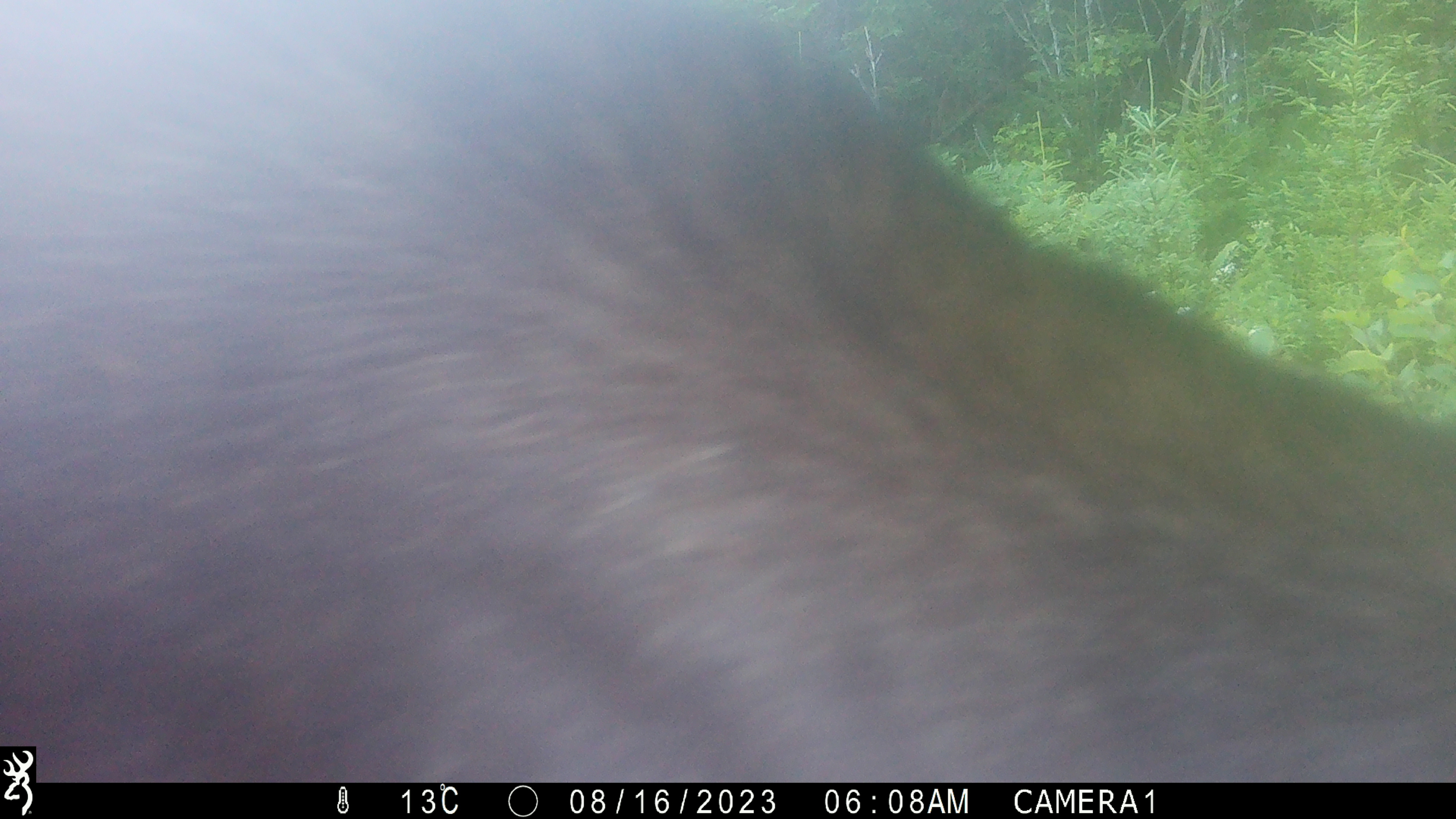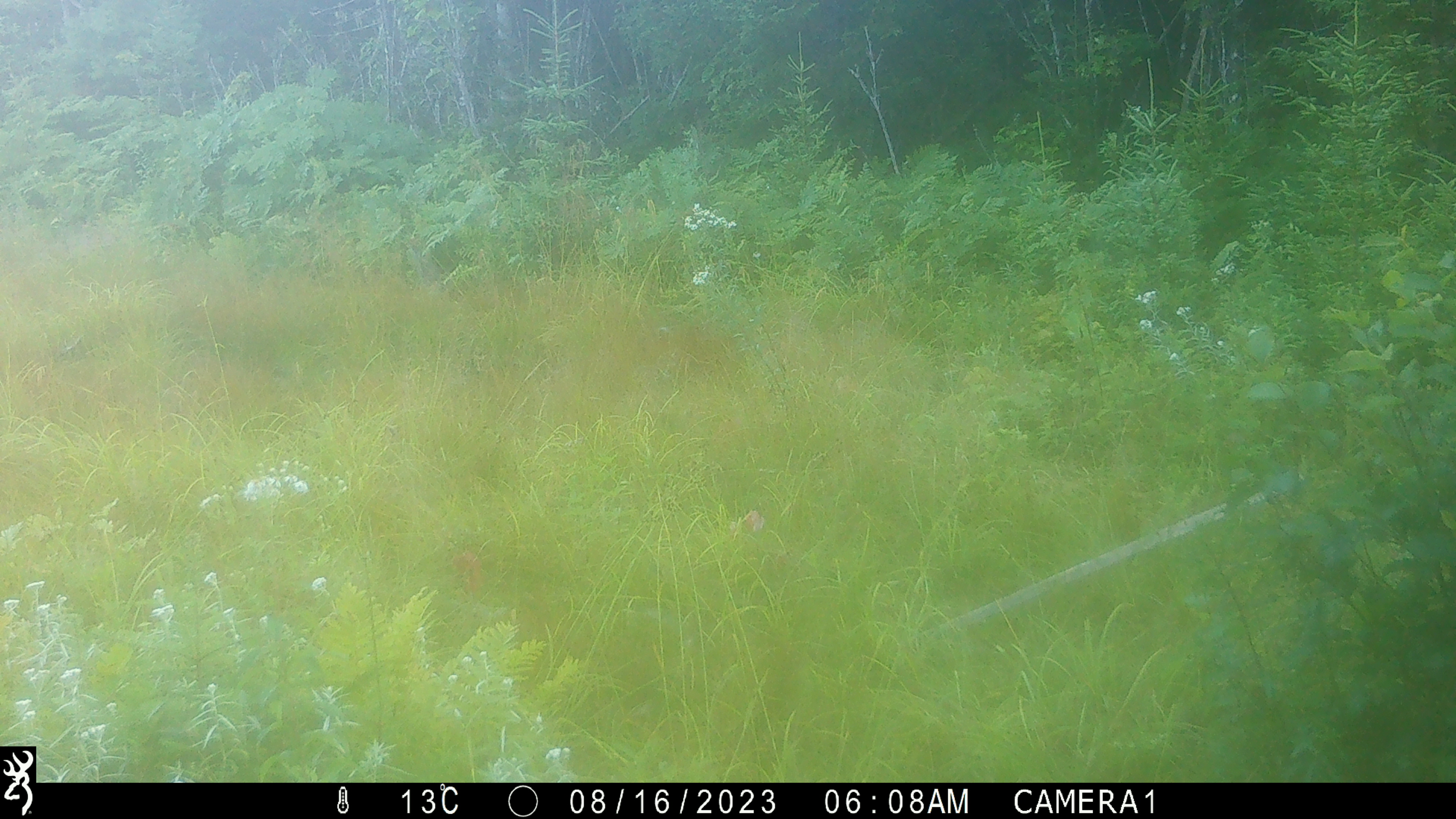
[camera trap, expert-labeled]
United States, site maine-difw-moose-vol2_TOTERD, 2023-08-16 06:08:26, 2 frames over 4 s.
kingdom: Animalia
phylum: Chordata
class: Mammalia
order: Artiodactyla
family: Cervidae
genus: Alces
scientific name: Alces alces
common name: moose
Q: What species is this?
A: Moose (Alces alces).